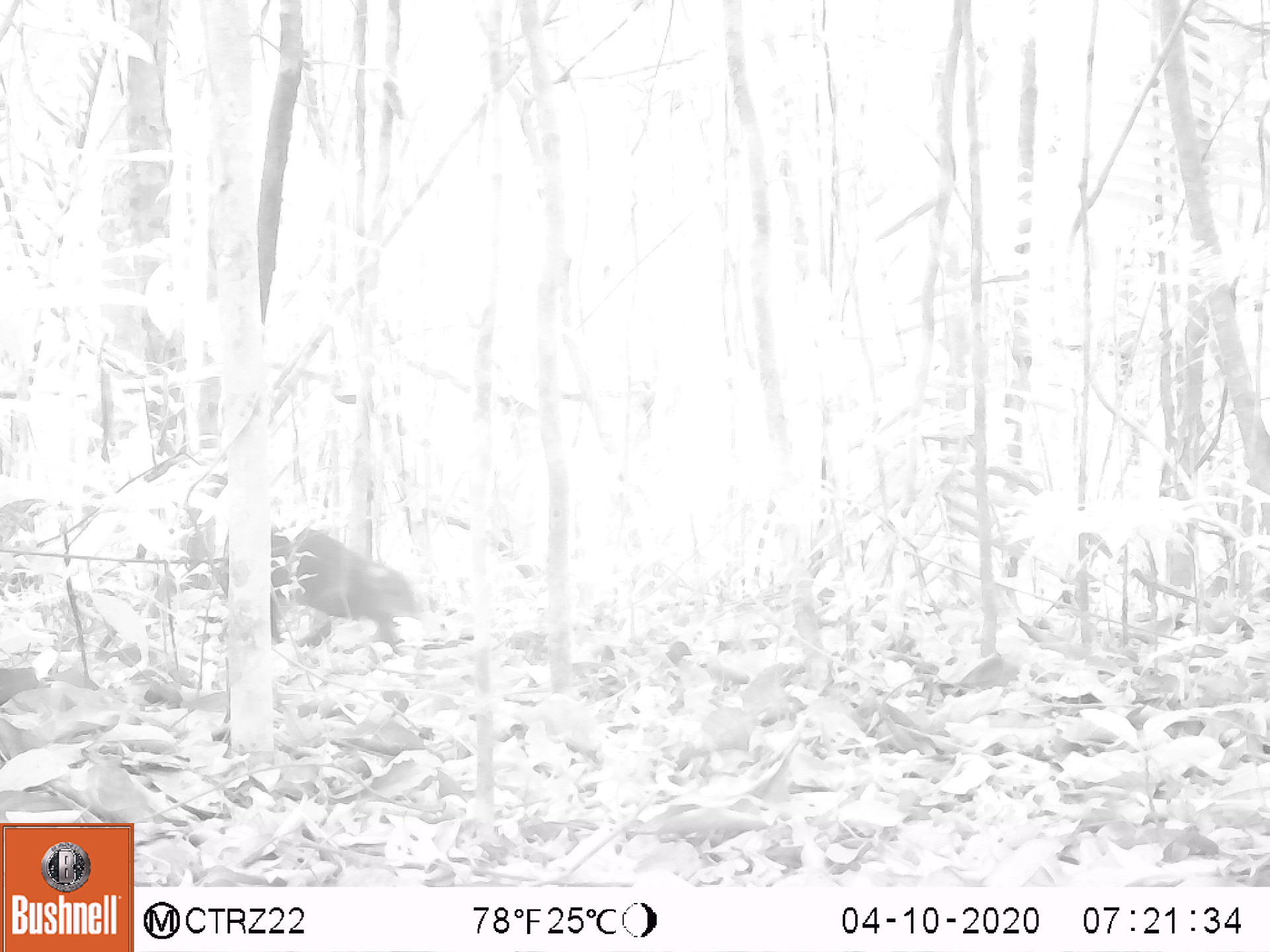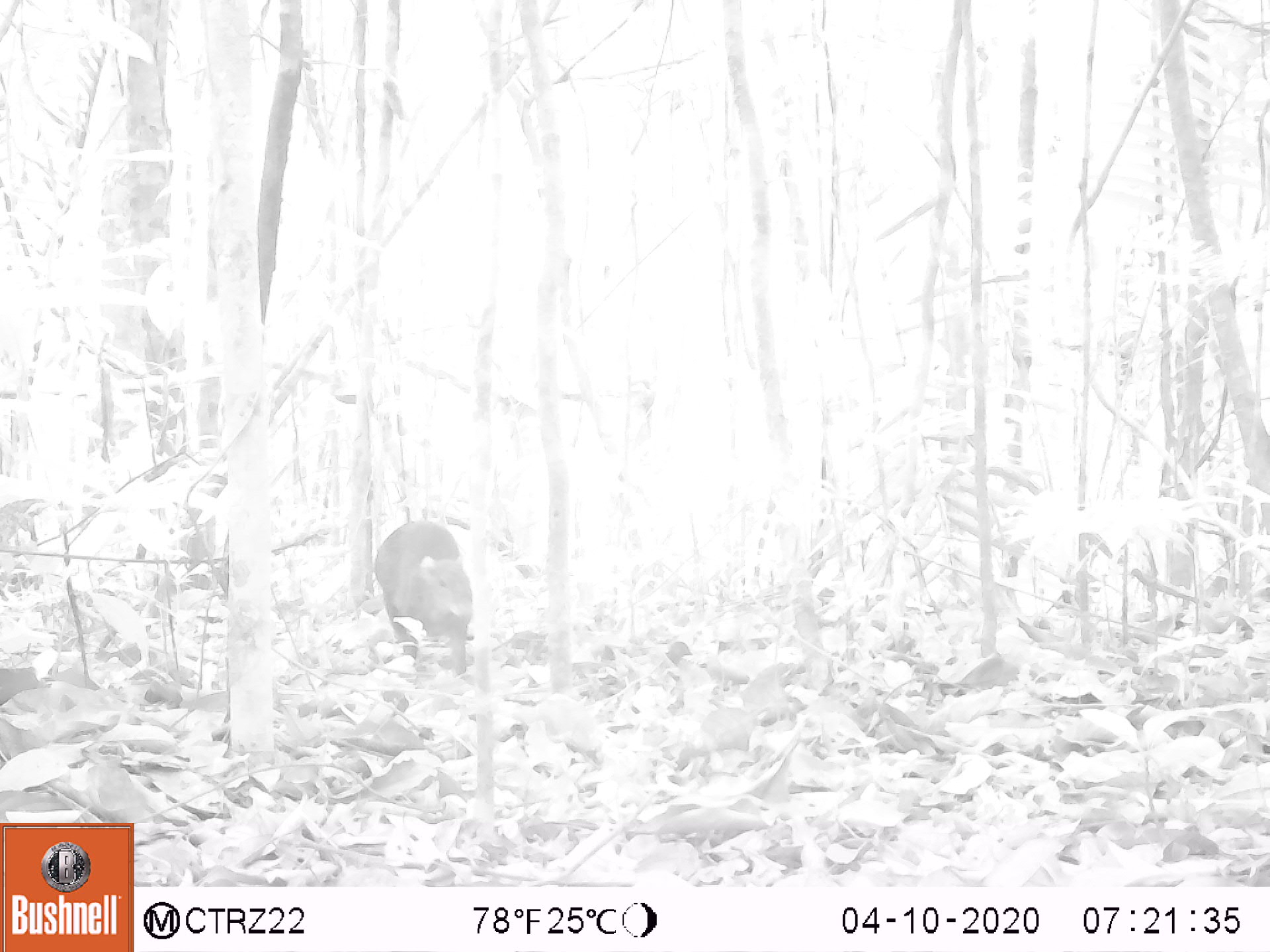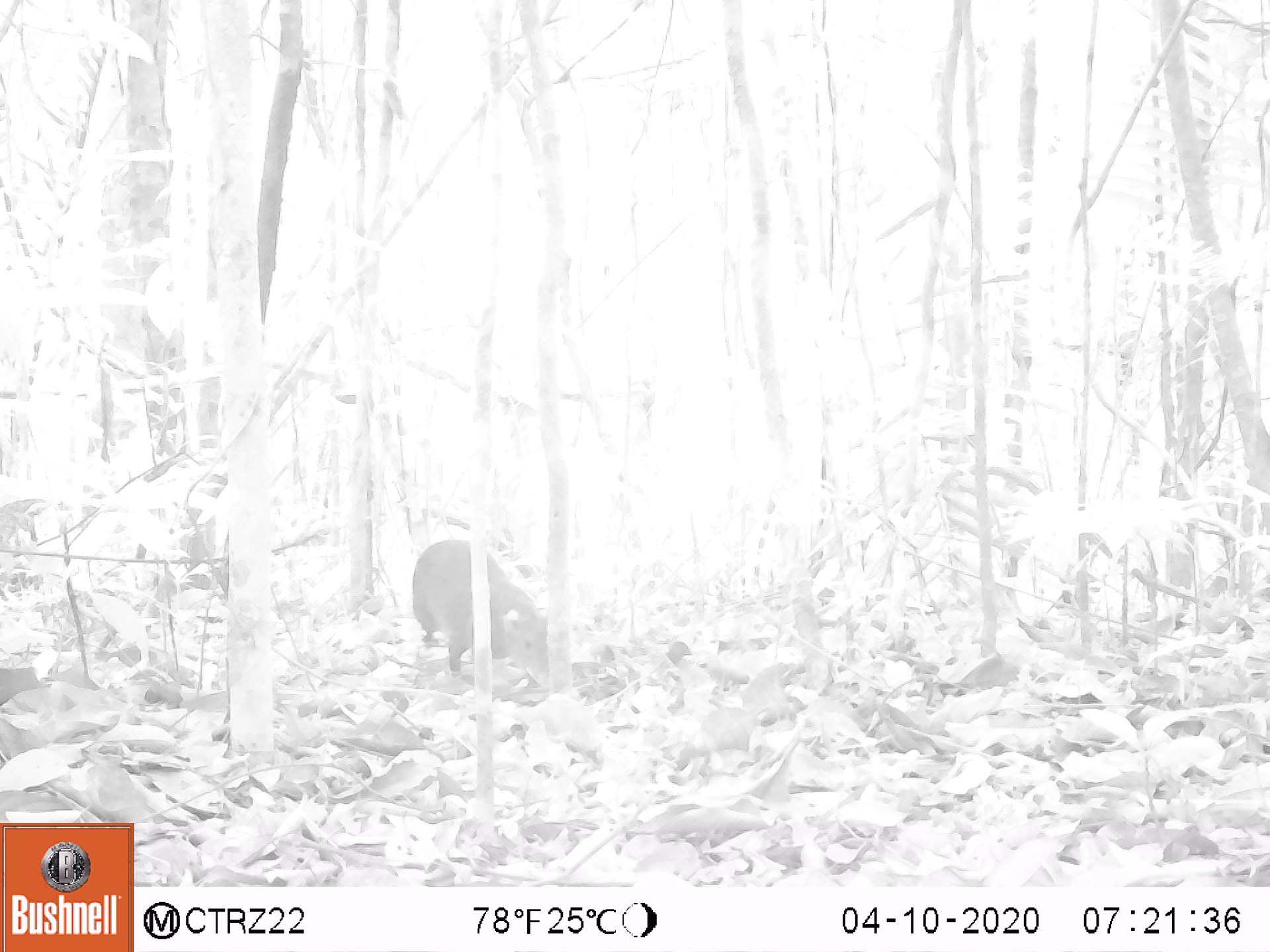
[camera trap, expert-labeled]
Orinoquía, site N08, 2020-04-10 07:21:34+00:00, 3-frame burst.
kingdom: Animalia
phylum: Chordata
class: Mammalia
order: Rodentia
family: Dasyproctidae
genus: Dasyprocta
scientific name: Dasyprocta fuliginosa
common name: black agouti